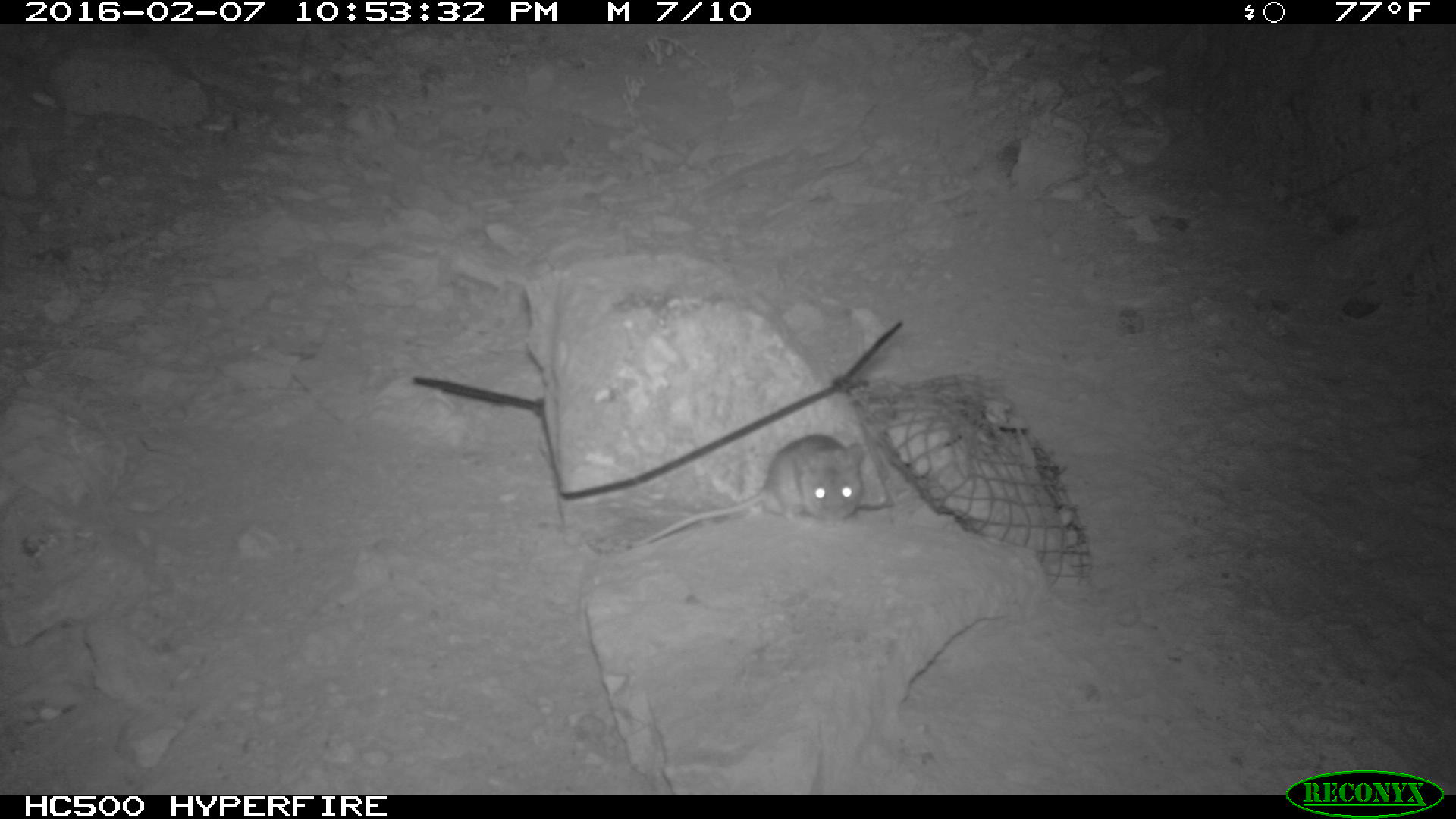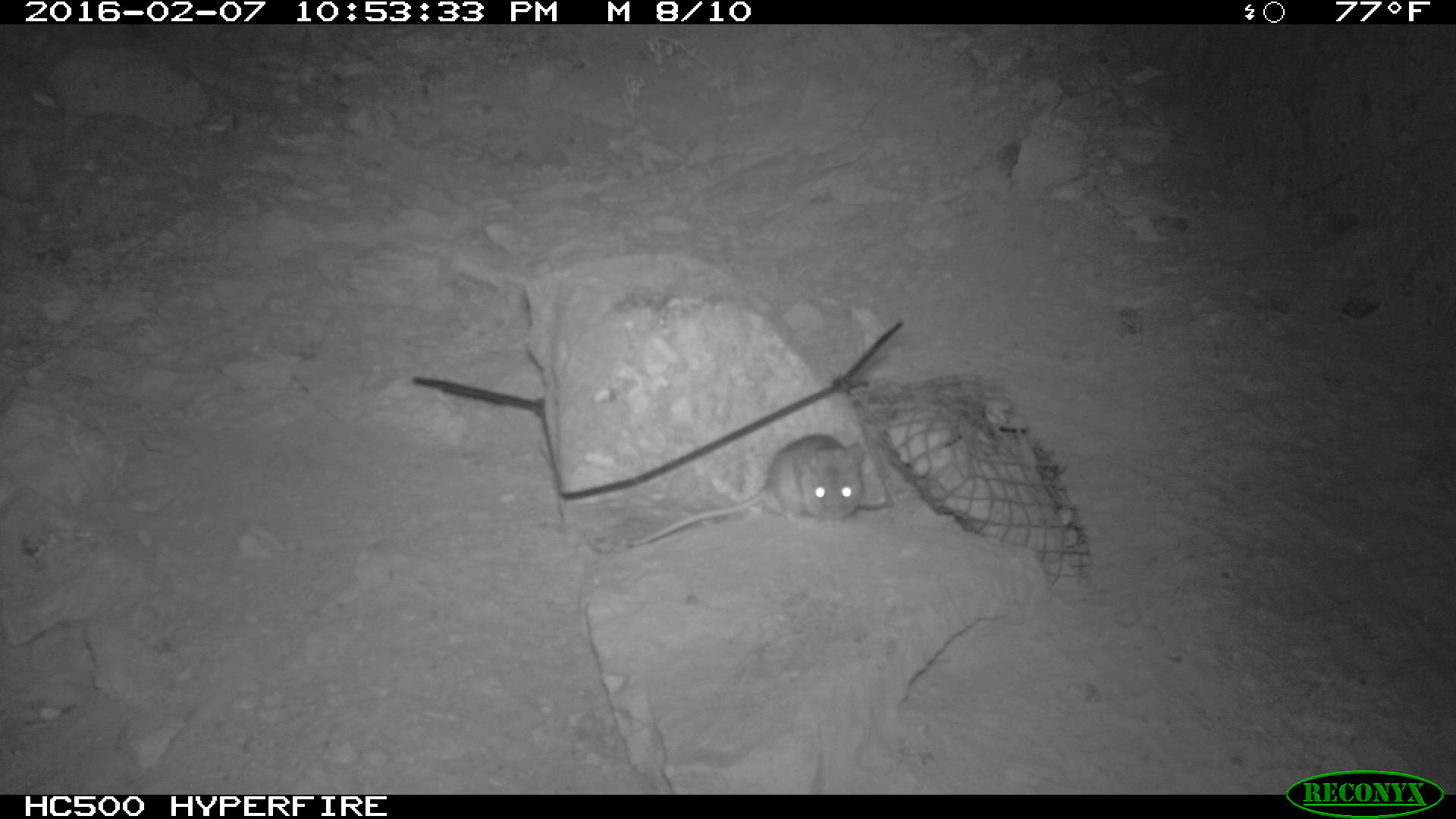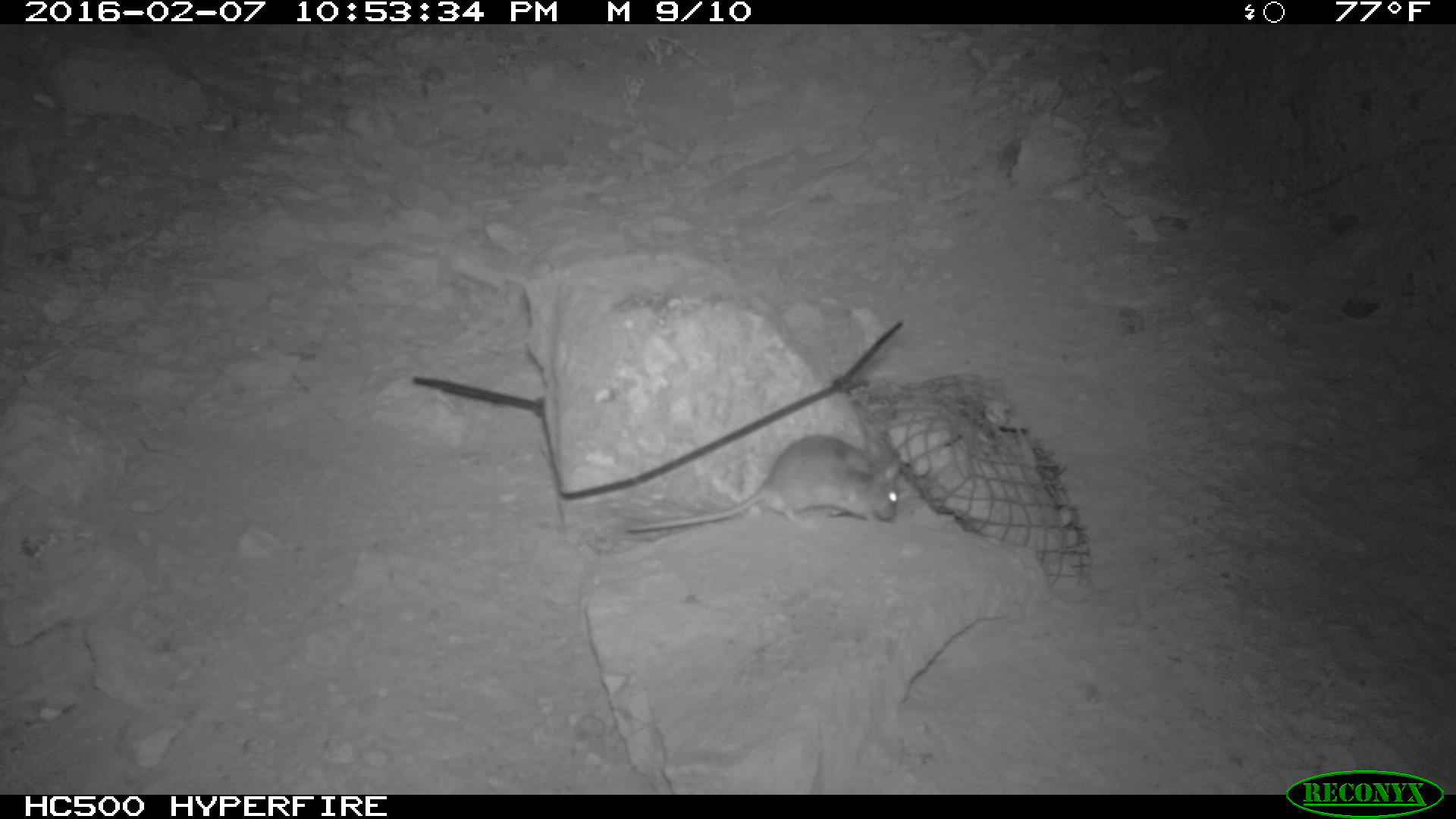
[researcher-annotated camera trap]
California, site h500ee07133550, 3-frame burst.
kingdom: Animalia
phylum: Chordata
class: Mammalia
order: Rodentia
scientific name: Rodentia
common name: rodent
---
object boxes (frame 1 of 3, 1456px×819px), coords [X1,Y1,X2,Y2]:
rodent: [635,431,864,541]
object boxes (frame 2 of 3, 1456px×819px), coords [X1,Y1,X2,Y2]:
rodent: [623,434,864,548]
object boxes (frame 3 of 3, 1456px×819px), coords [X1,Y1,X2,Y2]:
rodent: [622,434,902,533]